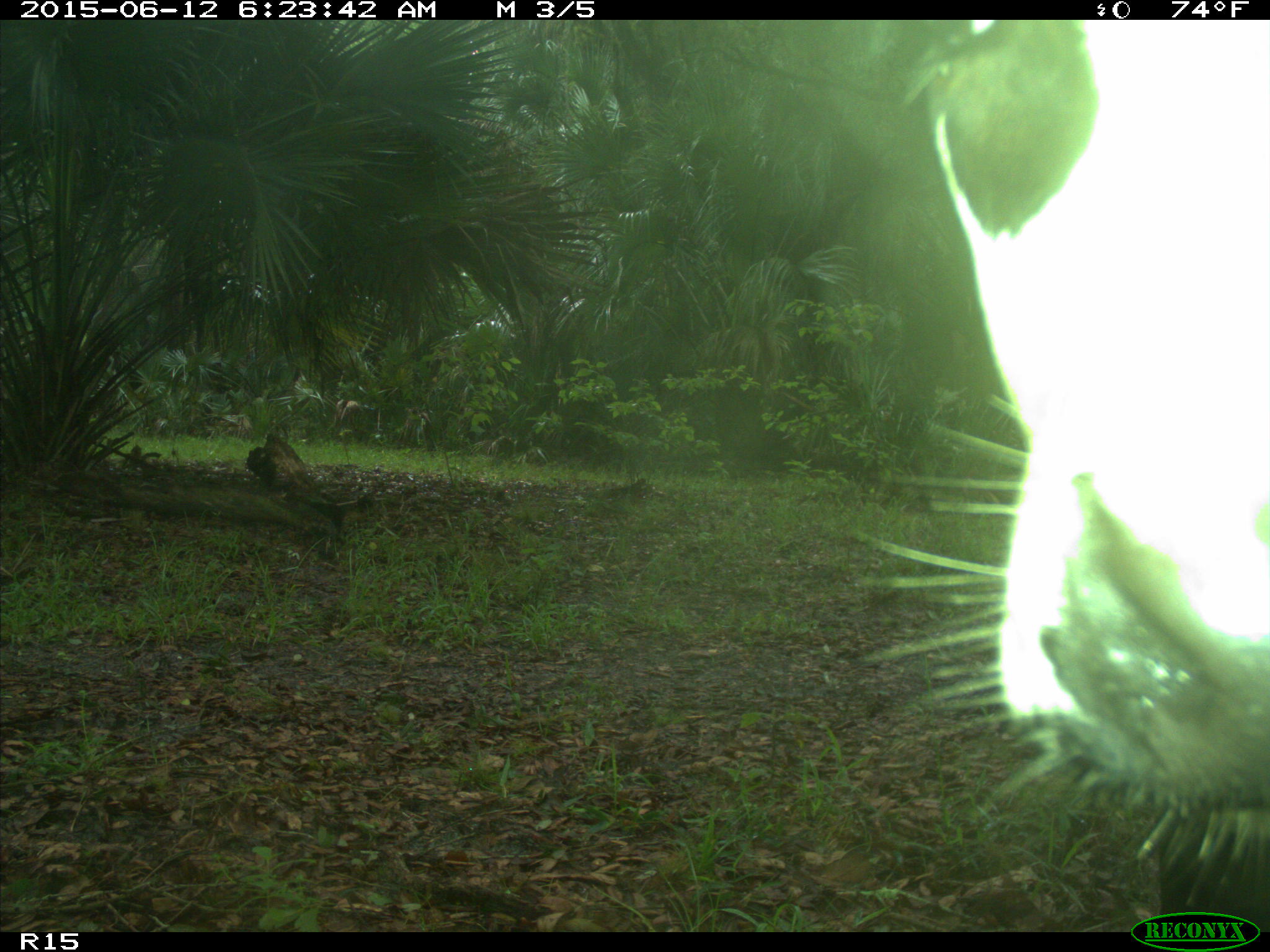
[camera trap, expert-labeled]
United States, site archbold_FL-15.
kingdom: Animalia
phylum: Chordata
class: Mammalia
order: Artiodactyla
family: Bovidae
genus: Bos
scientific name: Bos taurus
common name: domestic cow